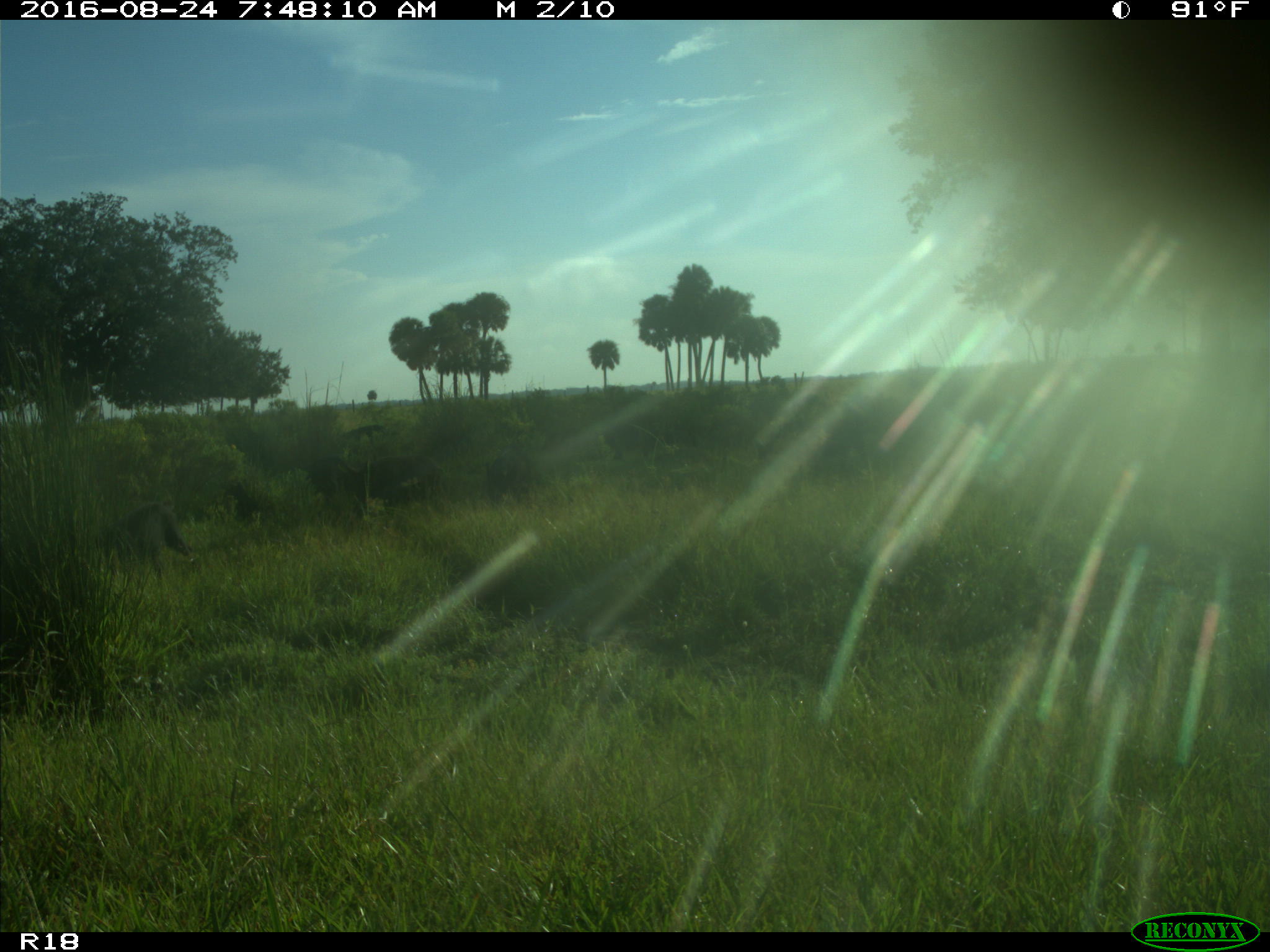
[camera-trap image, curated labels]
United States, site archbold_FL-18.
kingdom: Animalia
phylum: Chordata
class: Mammalia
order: Artiodactyla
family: Suidae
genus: Sus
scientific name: Sus scrofa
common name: wild boar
Sus scrofa (wild boar).